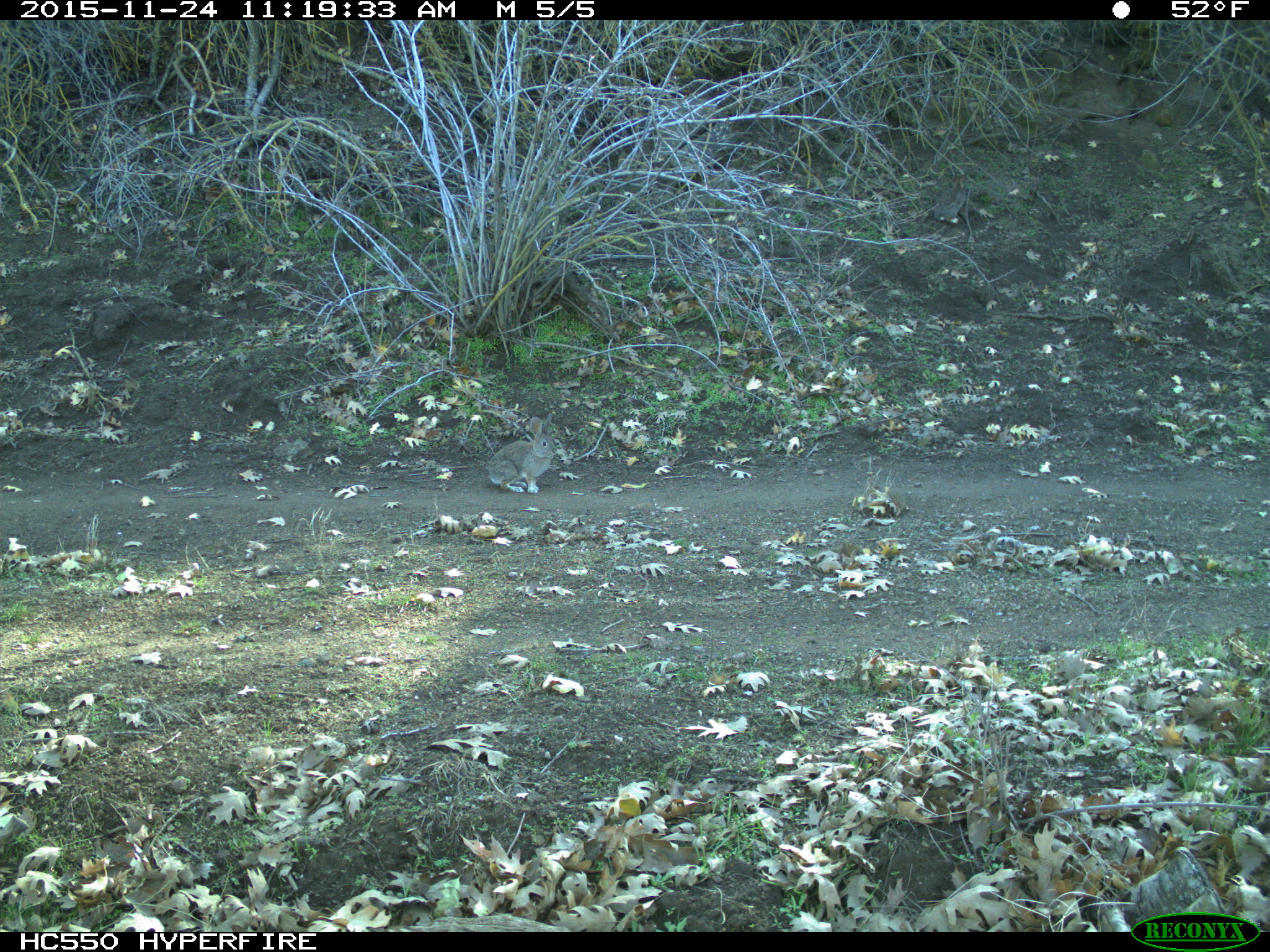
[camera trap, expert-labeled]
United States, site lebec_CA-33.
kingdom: Animalia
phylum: Chordata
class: Mammalia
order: Lagomorpha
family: Leporidae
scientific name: Leporidae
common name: rabbits and hares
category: unidentified rabbit